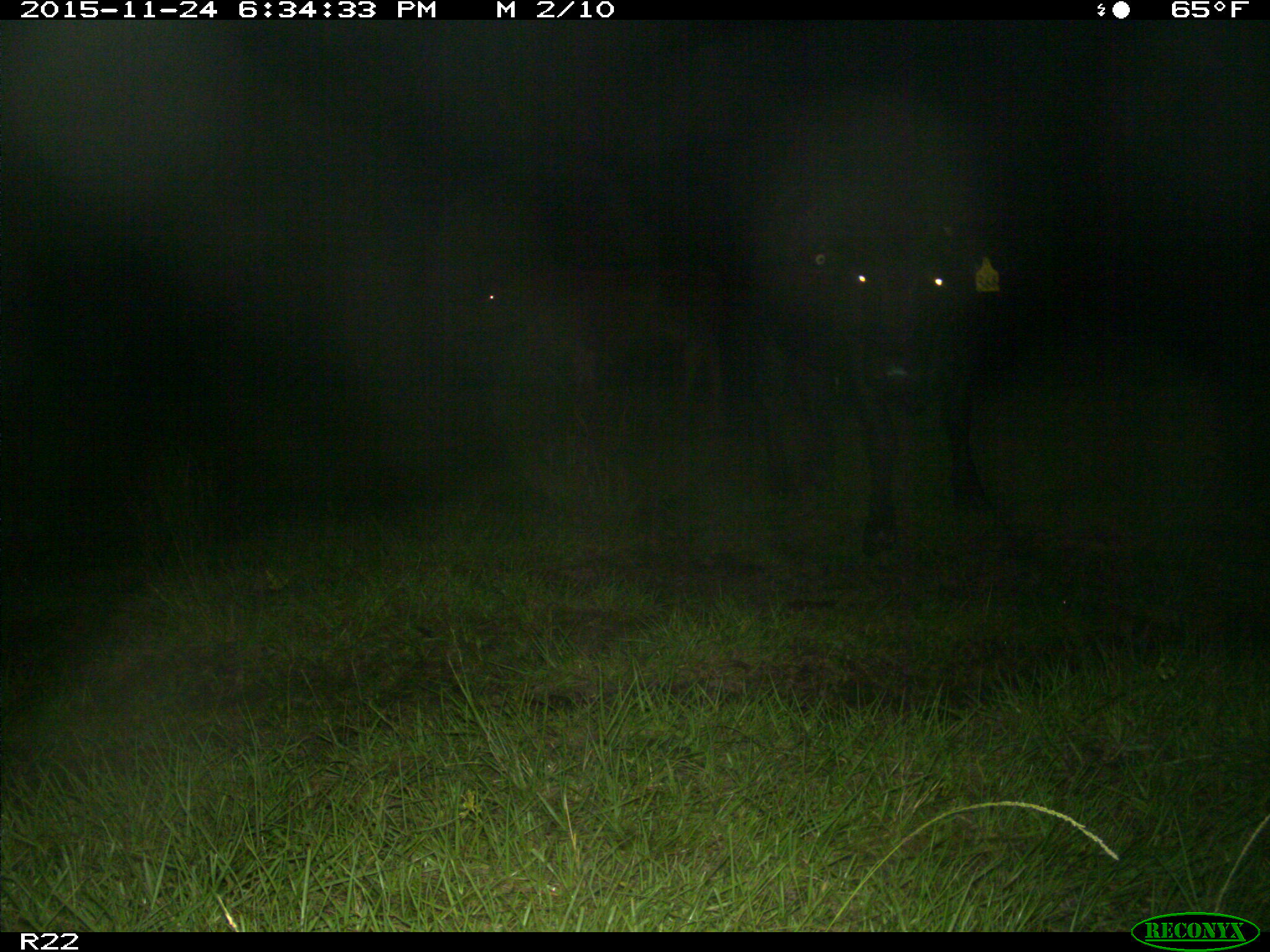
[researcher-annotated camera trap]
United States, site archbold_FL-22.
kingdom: Animalia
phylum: Chordata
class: Mammalia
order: Artiodactyla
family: Bovidae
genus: Bos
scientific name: Bos taurus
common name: domestic cow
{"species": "Bos taurus (domestic cow)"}